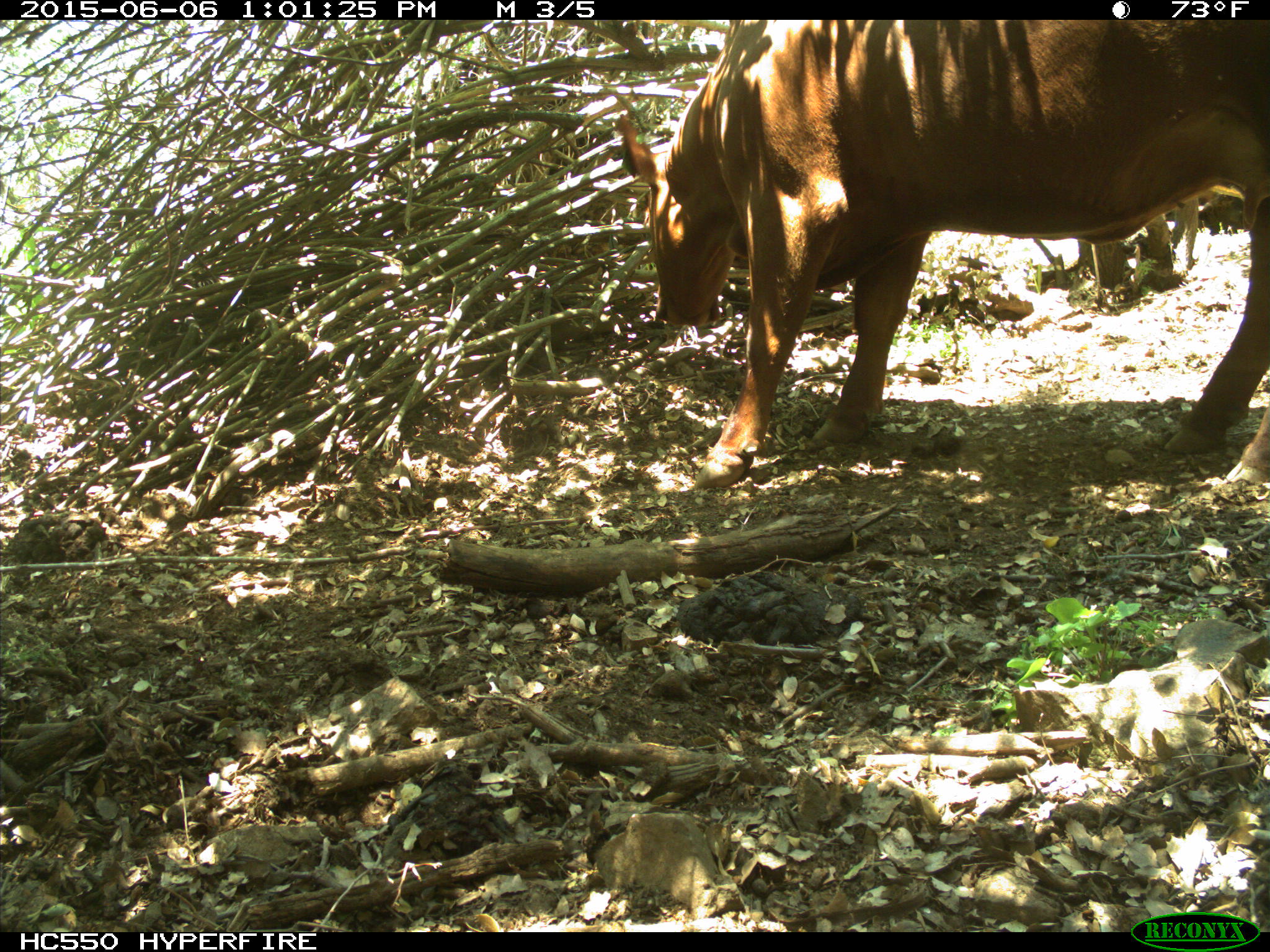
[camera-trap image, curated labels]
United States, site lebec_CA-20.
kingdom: Animalia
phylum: Chordata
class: Mammalia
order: Artiodactyla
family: Bovidae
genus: Bos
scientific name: Bos taurus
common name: domestic cow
Bos taurus (domestic cow).